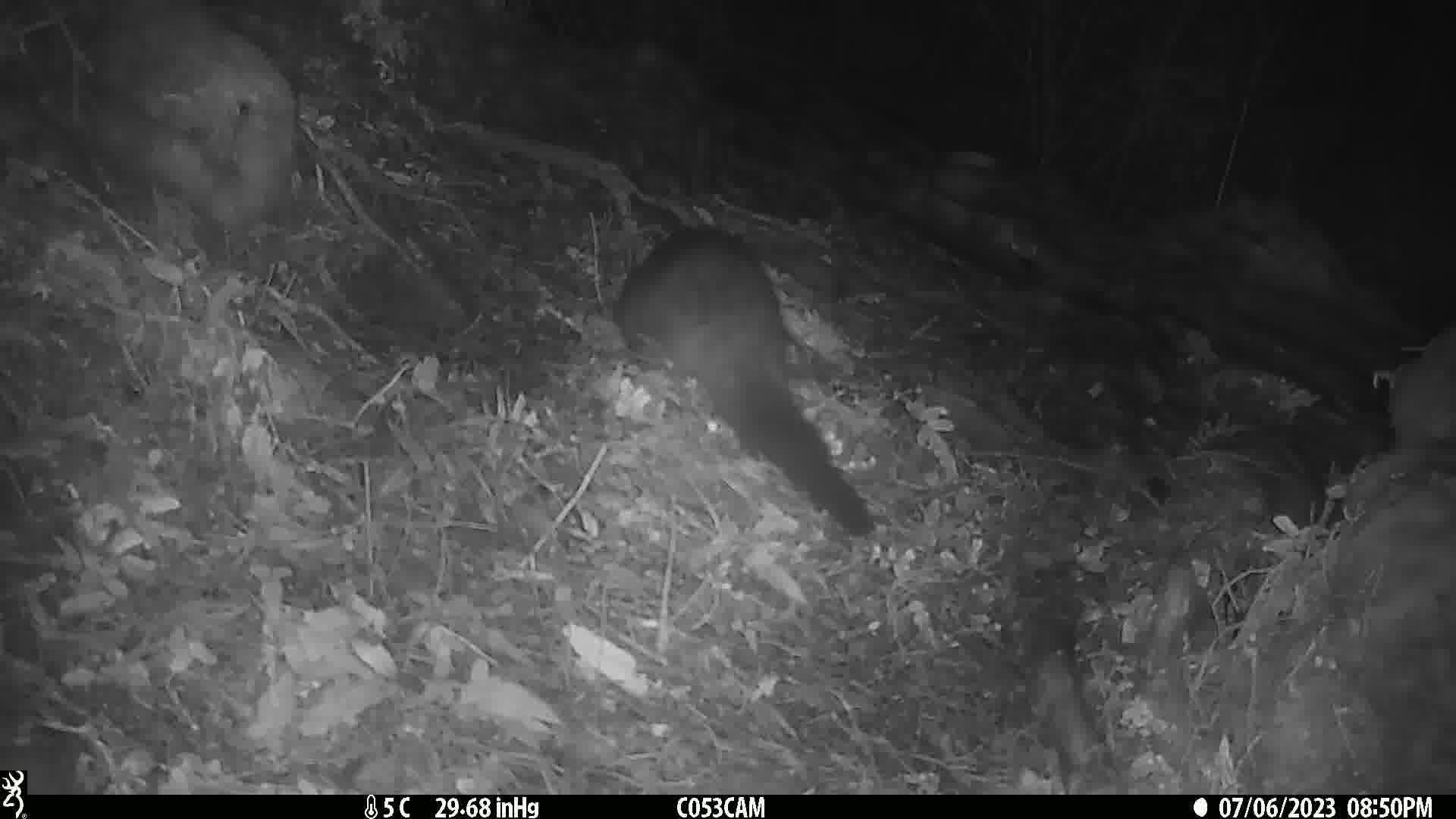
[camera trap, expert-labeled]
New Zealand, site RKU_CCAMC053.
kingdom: Animalia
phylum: Chordata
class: Mammalia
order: Diprotodontia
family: Phalangeridae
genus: Trichosurus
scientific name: Trichosurus vulpecula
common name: common brushtail possum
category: possum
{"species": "possum (common brushtail possum) (Trichosurus vulpecula)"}